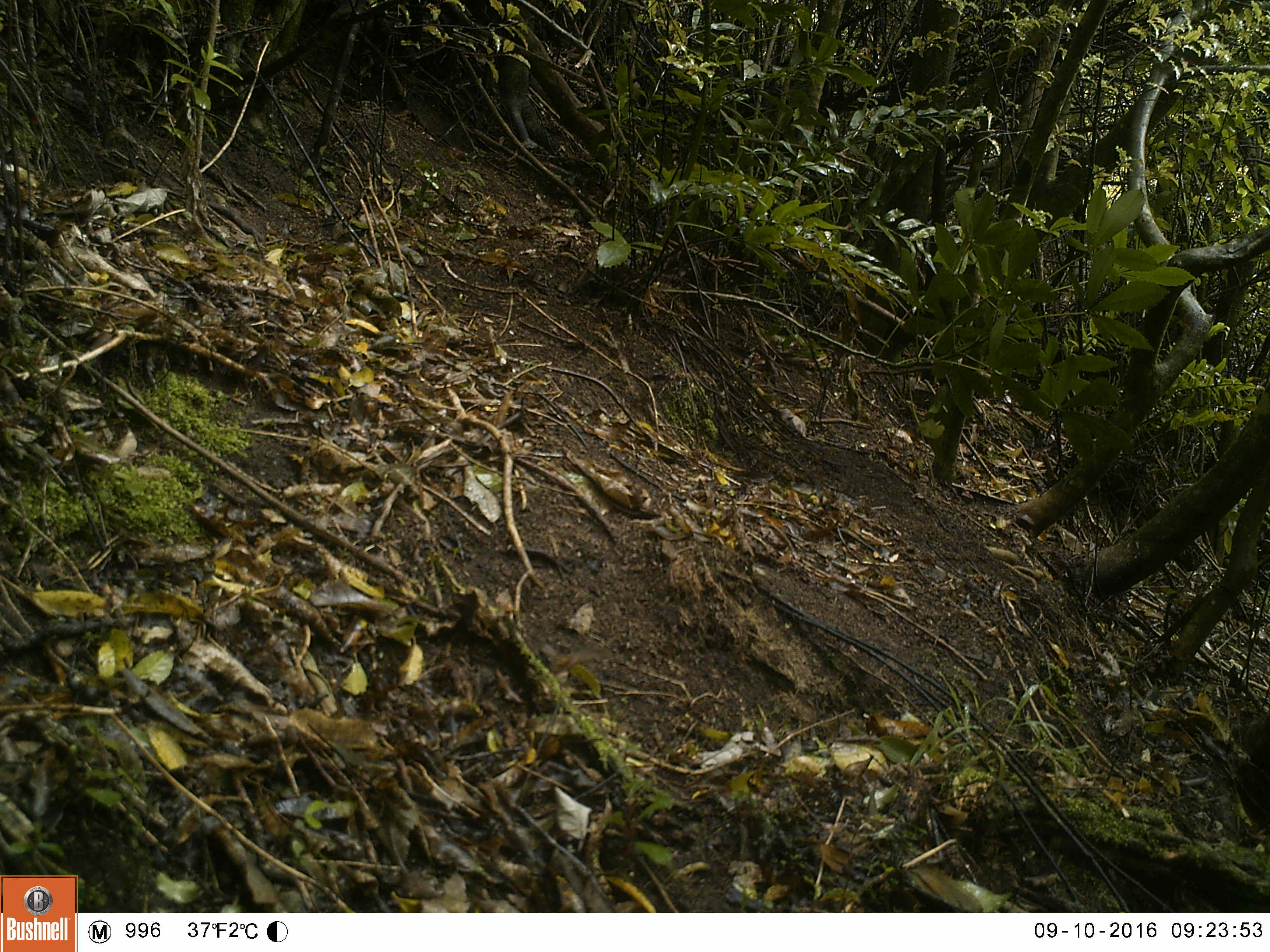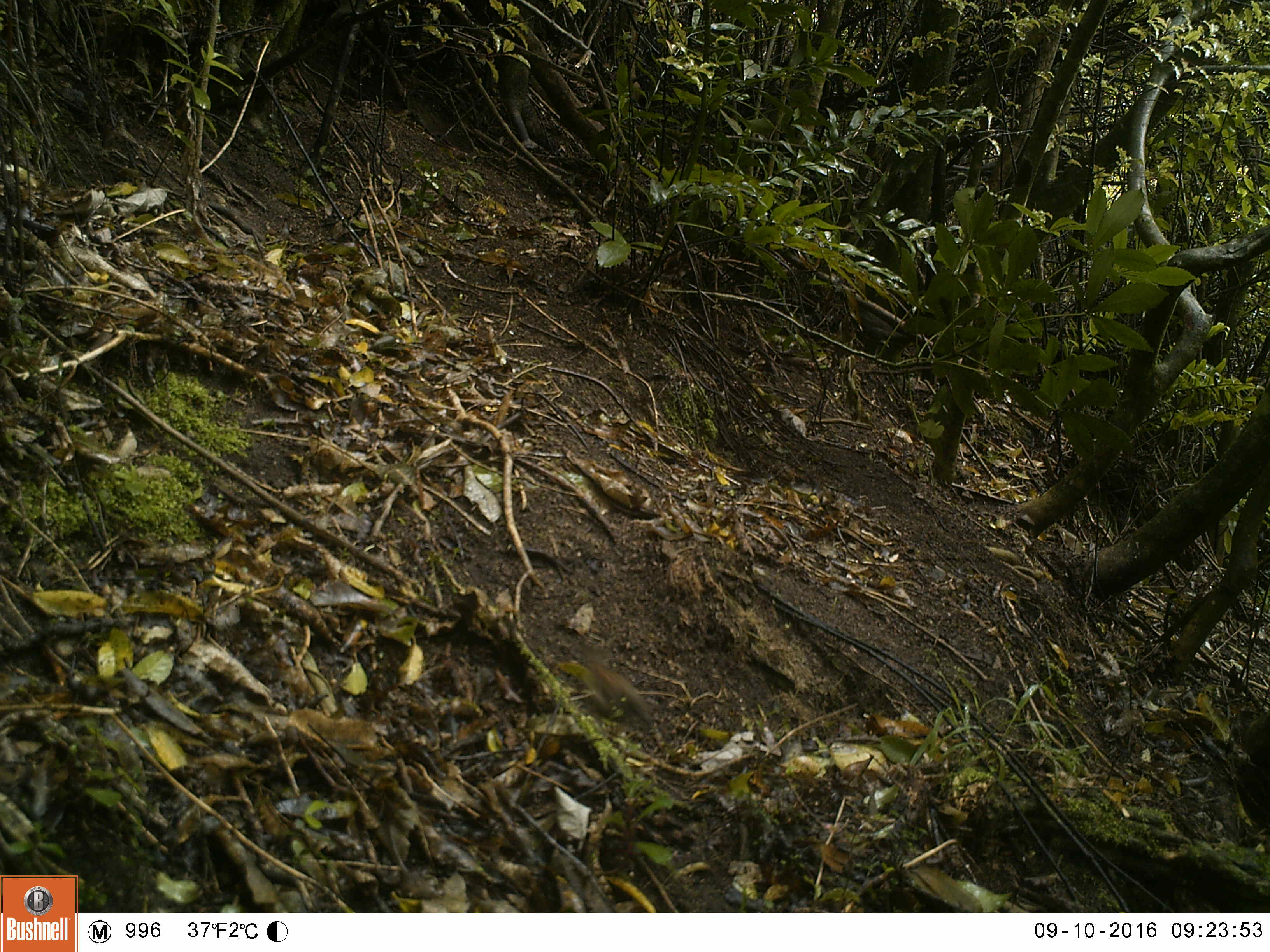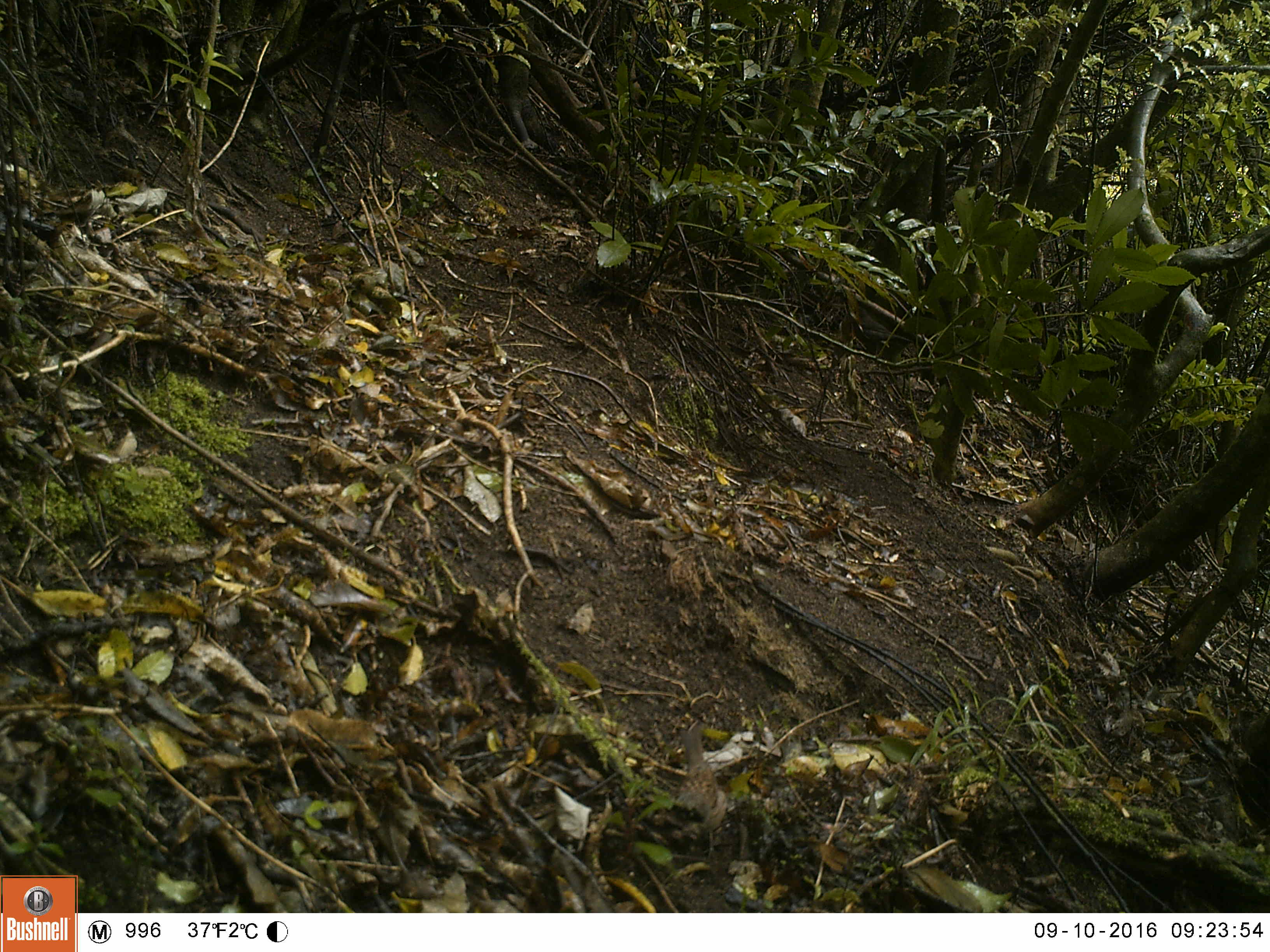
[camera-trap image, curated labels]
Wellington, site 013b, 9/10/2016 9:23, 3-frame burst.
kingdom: Animalia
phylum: Chordata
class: Aves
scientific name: Aves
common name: bird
Bird (Aves).